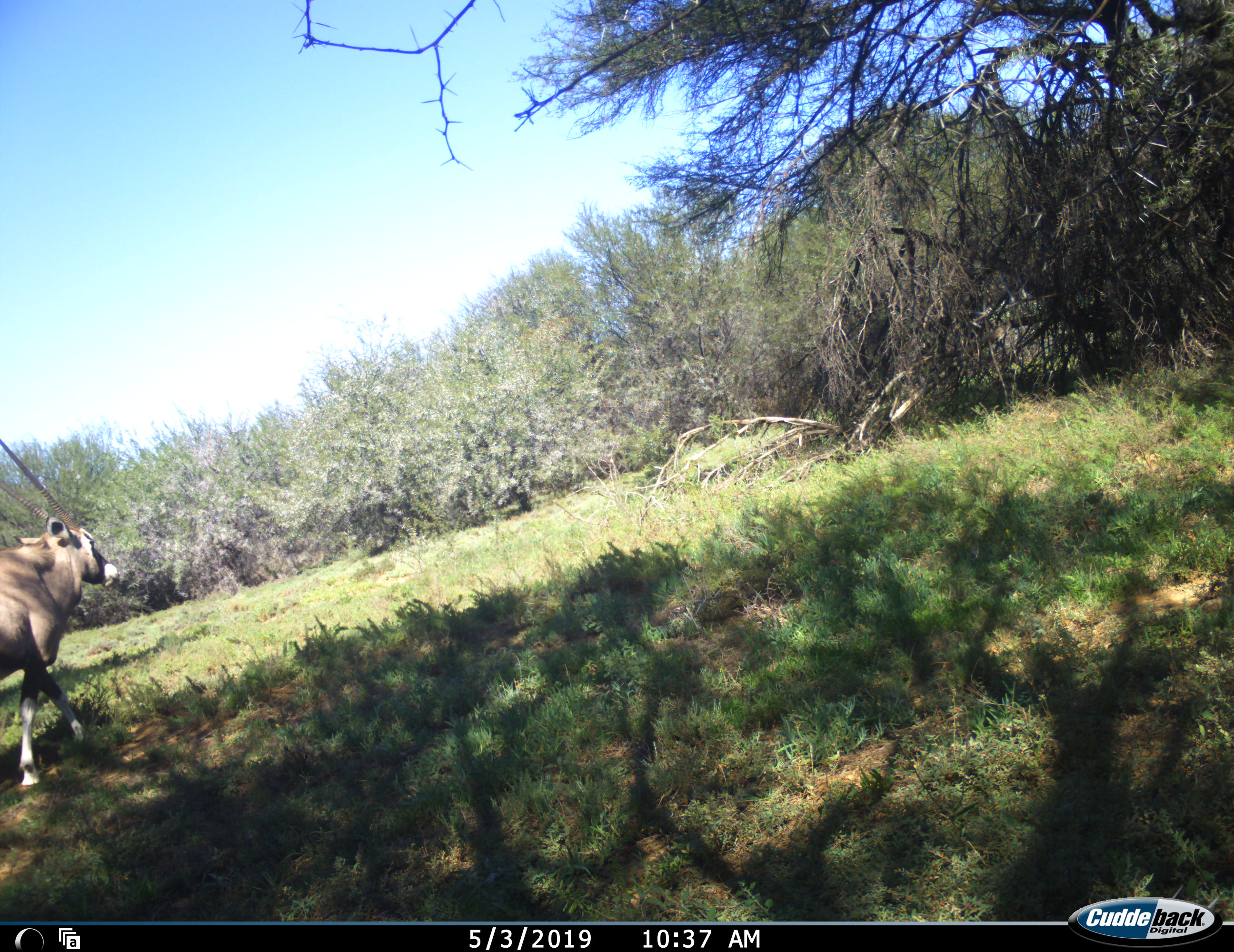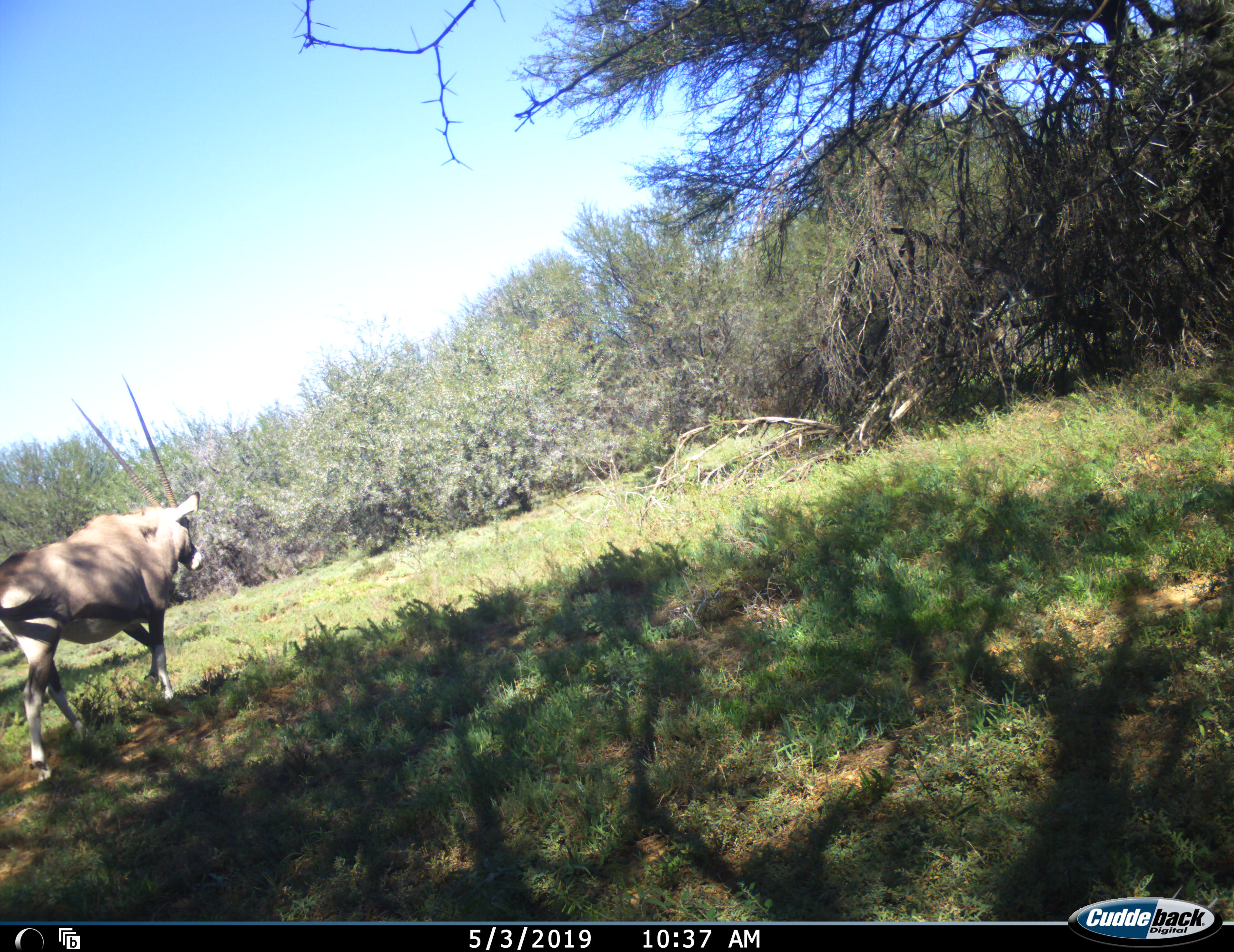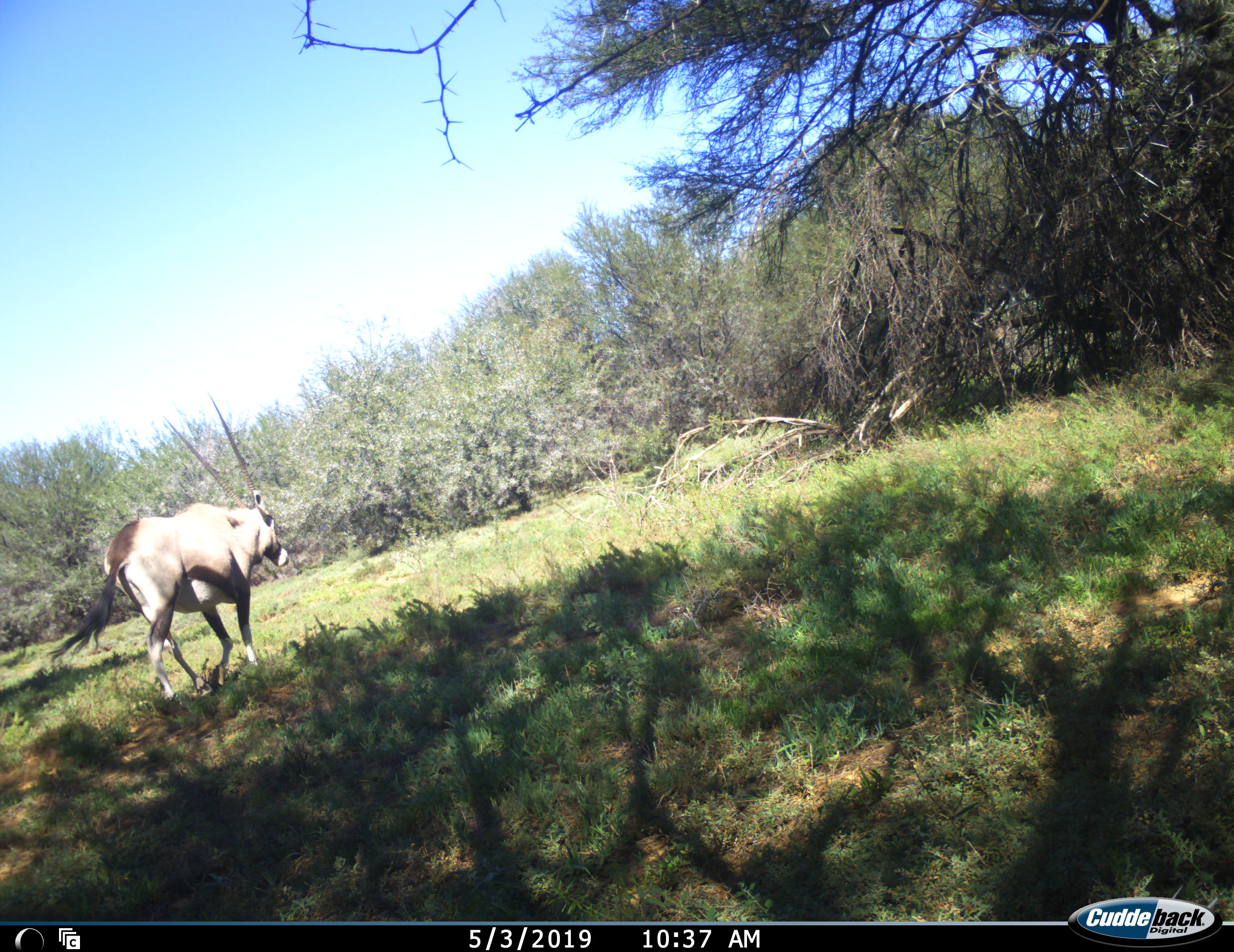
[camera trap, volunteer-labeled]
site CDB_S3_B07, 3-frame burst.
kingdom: Animalia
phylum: Chordata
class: Mammalia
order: Artiodactyla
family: Bovidae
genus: Oryx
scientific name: Oryx gazella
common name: gemsbok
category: oryx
Oryx (gemsbok) (Oryx gazella), count 1. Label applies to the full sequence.